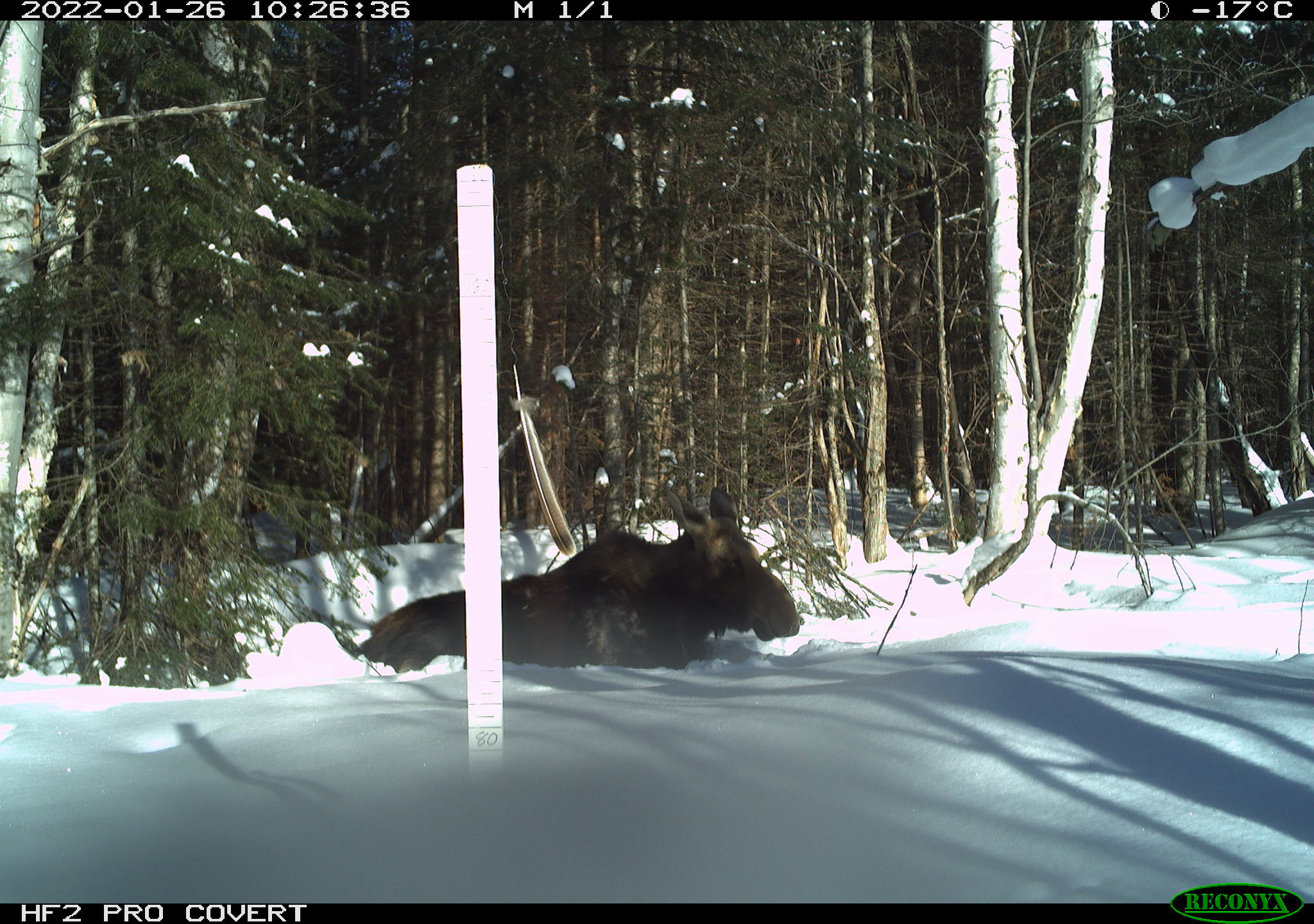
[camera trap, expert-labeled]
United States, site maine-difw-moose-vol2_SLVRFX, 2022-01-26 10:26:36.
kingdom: Animalia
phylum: Chordata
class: Mammalia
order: Artiodactyla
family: Cervidae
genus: Alces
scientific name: Alces alces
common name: moose